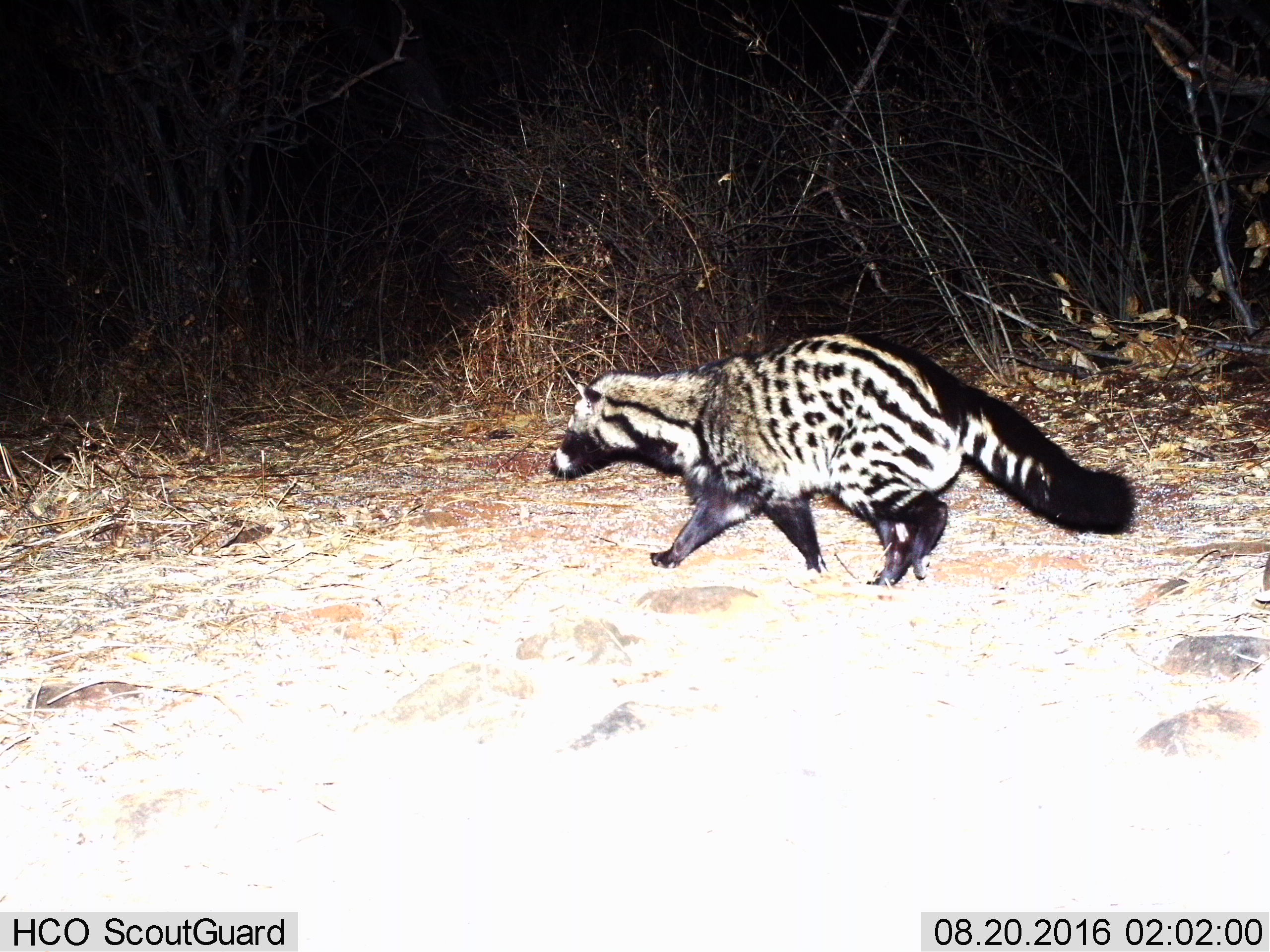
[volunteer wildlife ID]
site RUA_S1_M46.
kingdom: Animalia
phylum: Chordata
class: Mammalia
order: Carnivora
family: Viverridae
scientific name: Viverridae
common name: civet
Civet (Viverridae), count 1. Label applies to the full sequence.